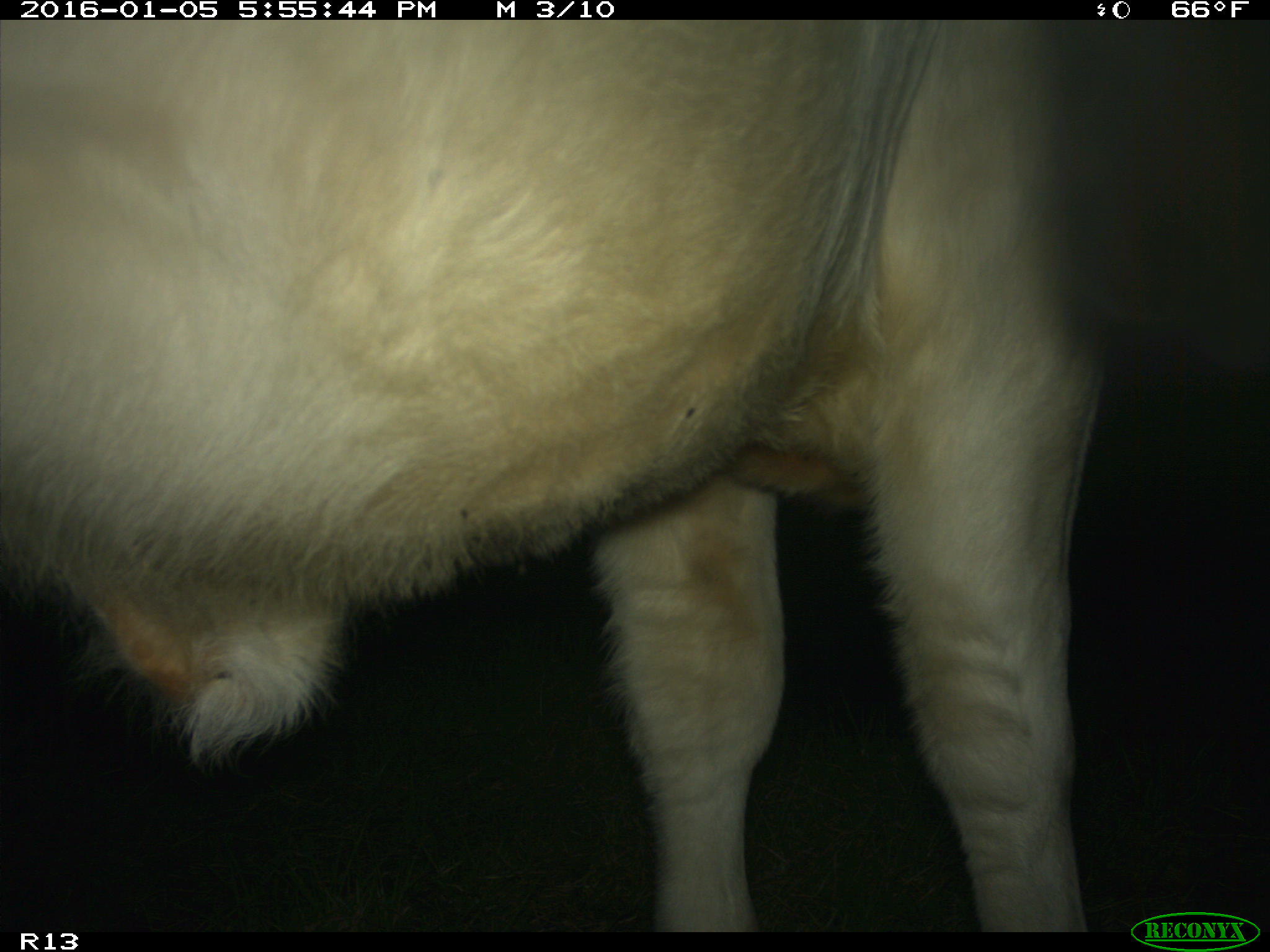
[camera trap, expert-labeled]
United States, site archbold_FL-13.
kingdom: Animalia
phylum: Chordata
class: Mammalia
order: Artiodactyla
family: Bovidae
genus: Bos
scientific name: Bos taurus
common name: domestic cow